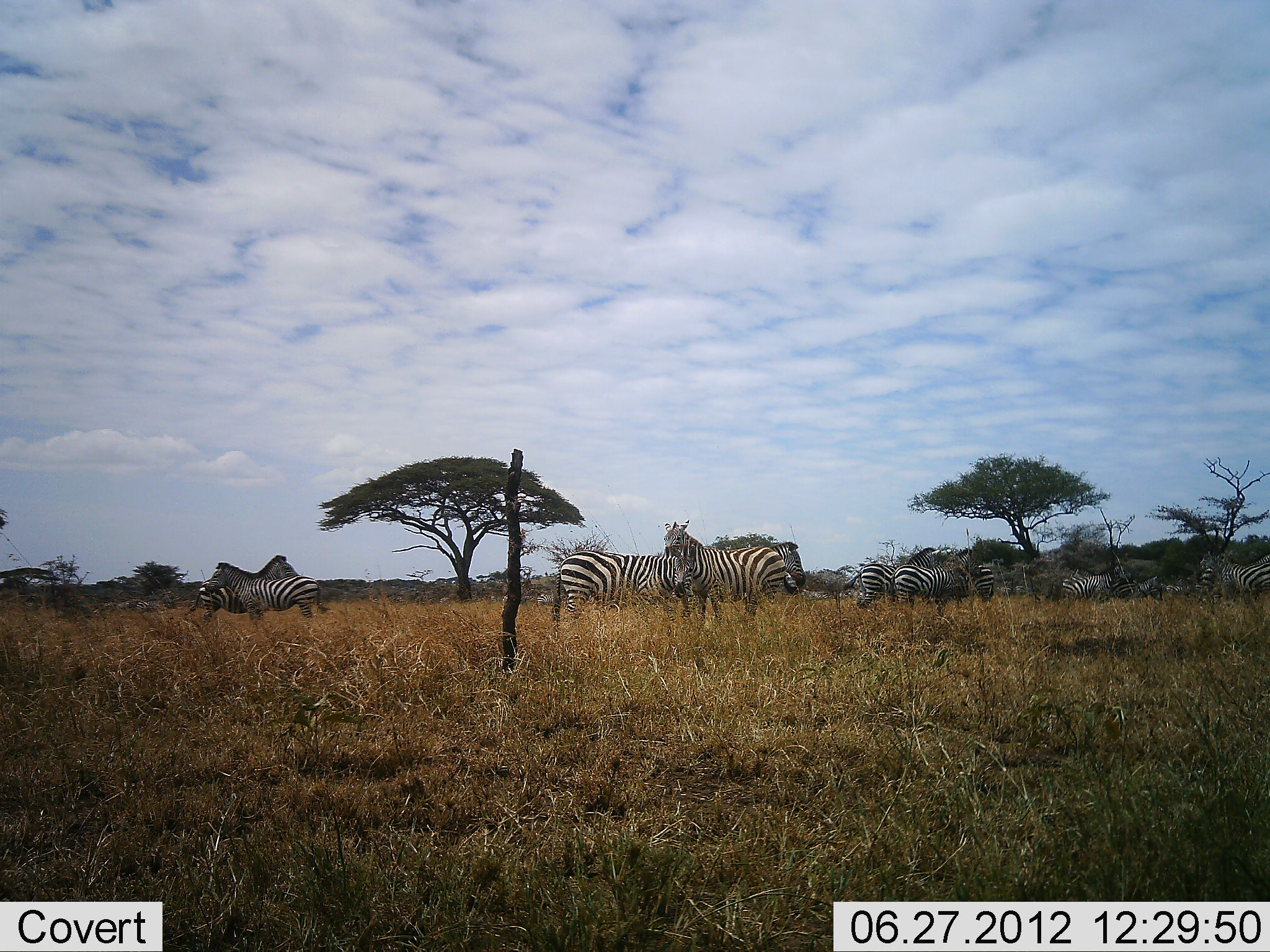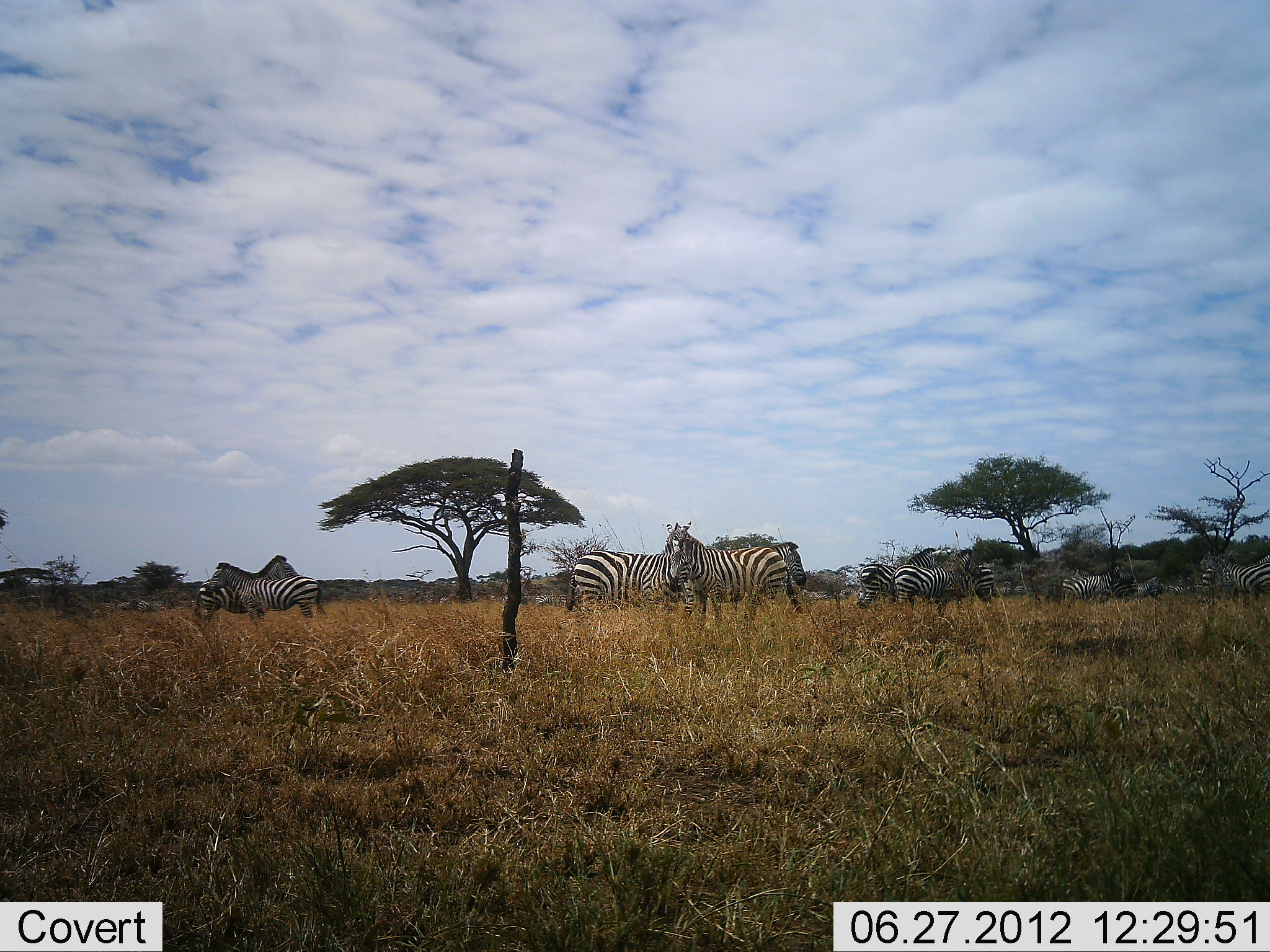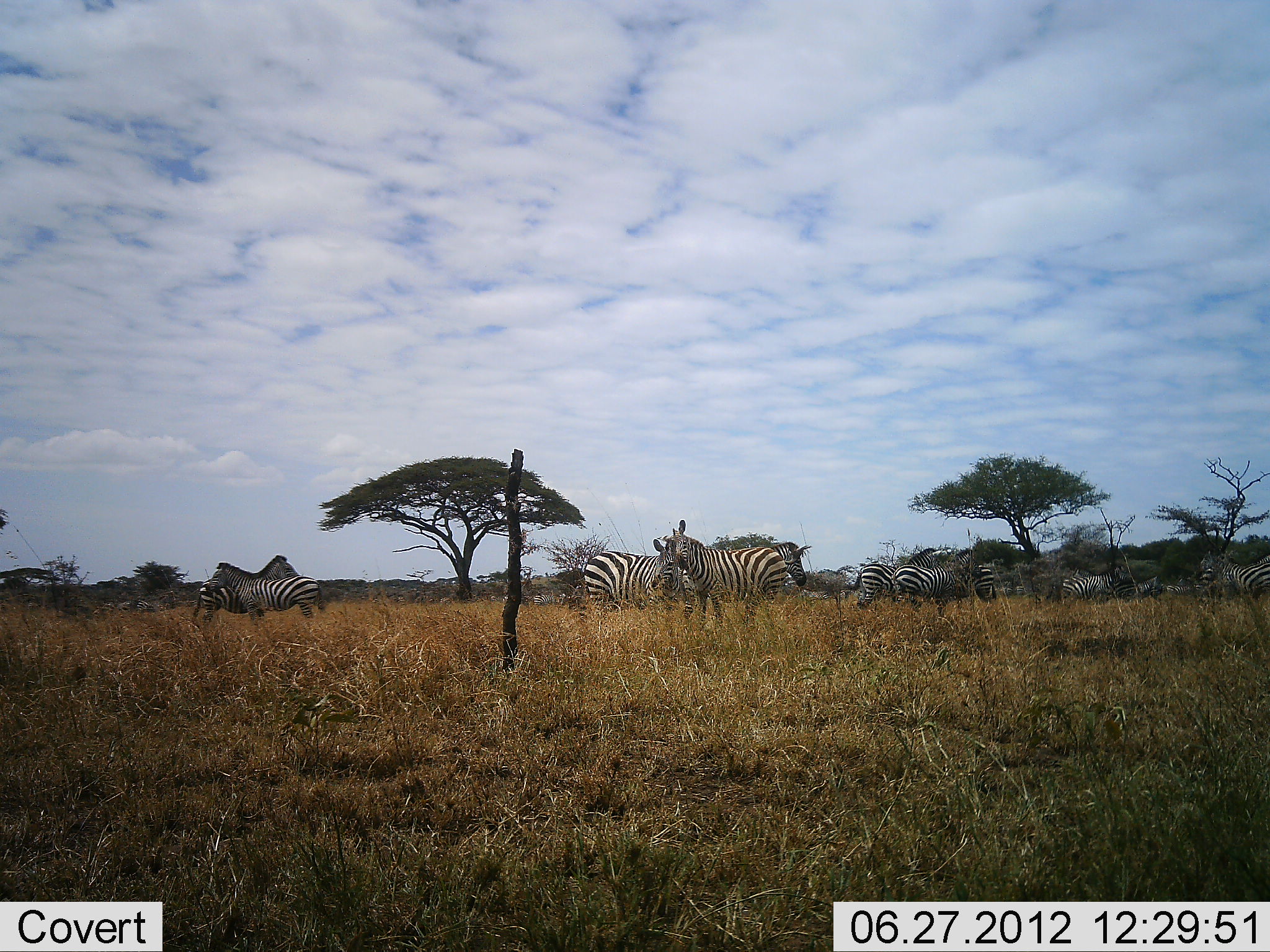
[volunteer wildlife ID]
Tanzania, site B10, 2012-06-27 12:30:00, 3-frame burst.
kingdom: Animalia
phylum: Chordata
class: Mammalia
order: Perissodactyla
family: Equidae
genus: Equus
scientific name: Equus quagga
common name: plains zebra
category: zebra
Zebra (plains zebra) (Equus quagga), count 11-50. Behavior (volunteer vote fractions): standing 100%, resting 0%, moving 0%, interacting 0%. Young present (vote fraction): 0%. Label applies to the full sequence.